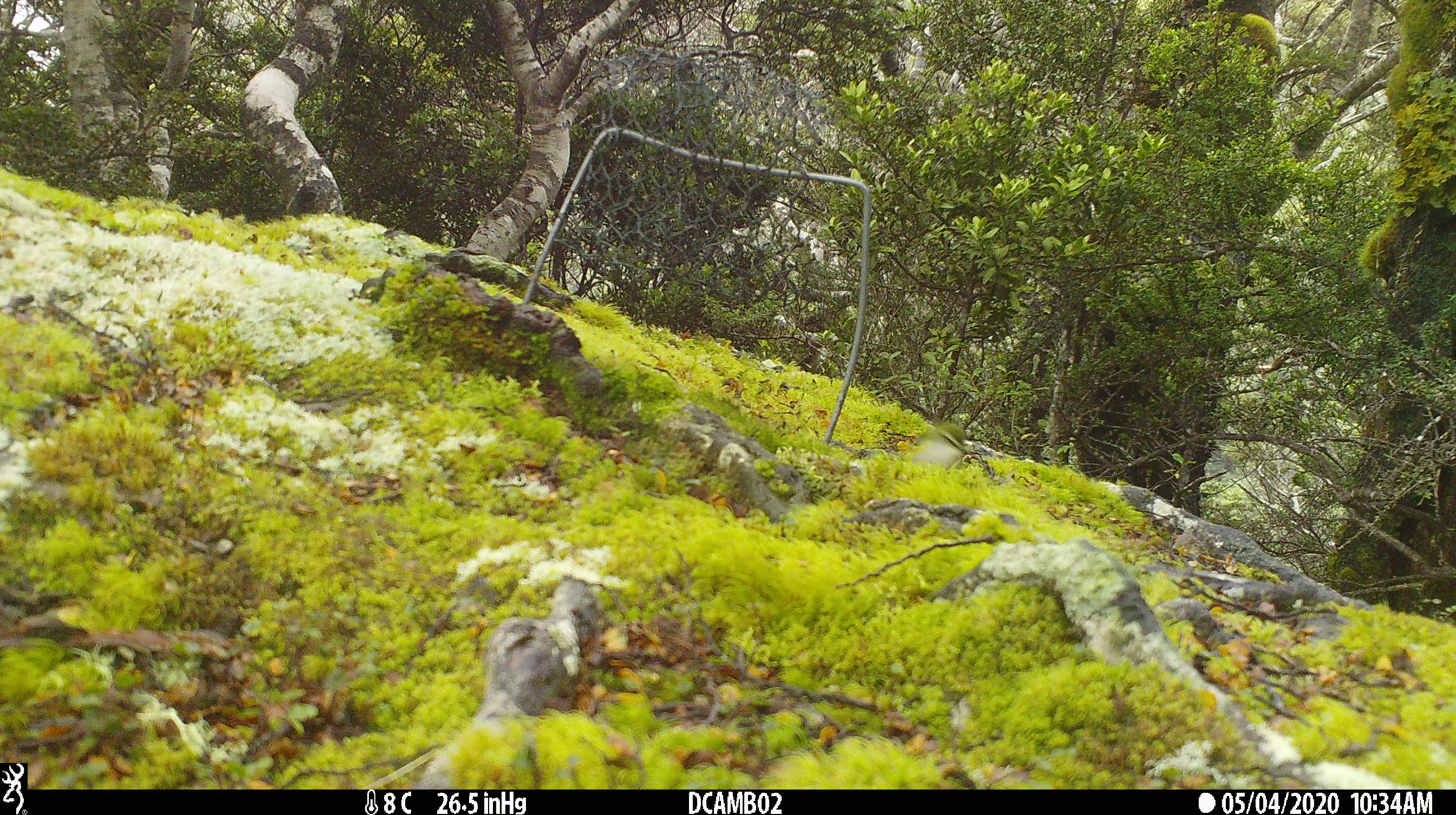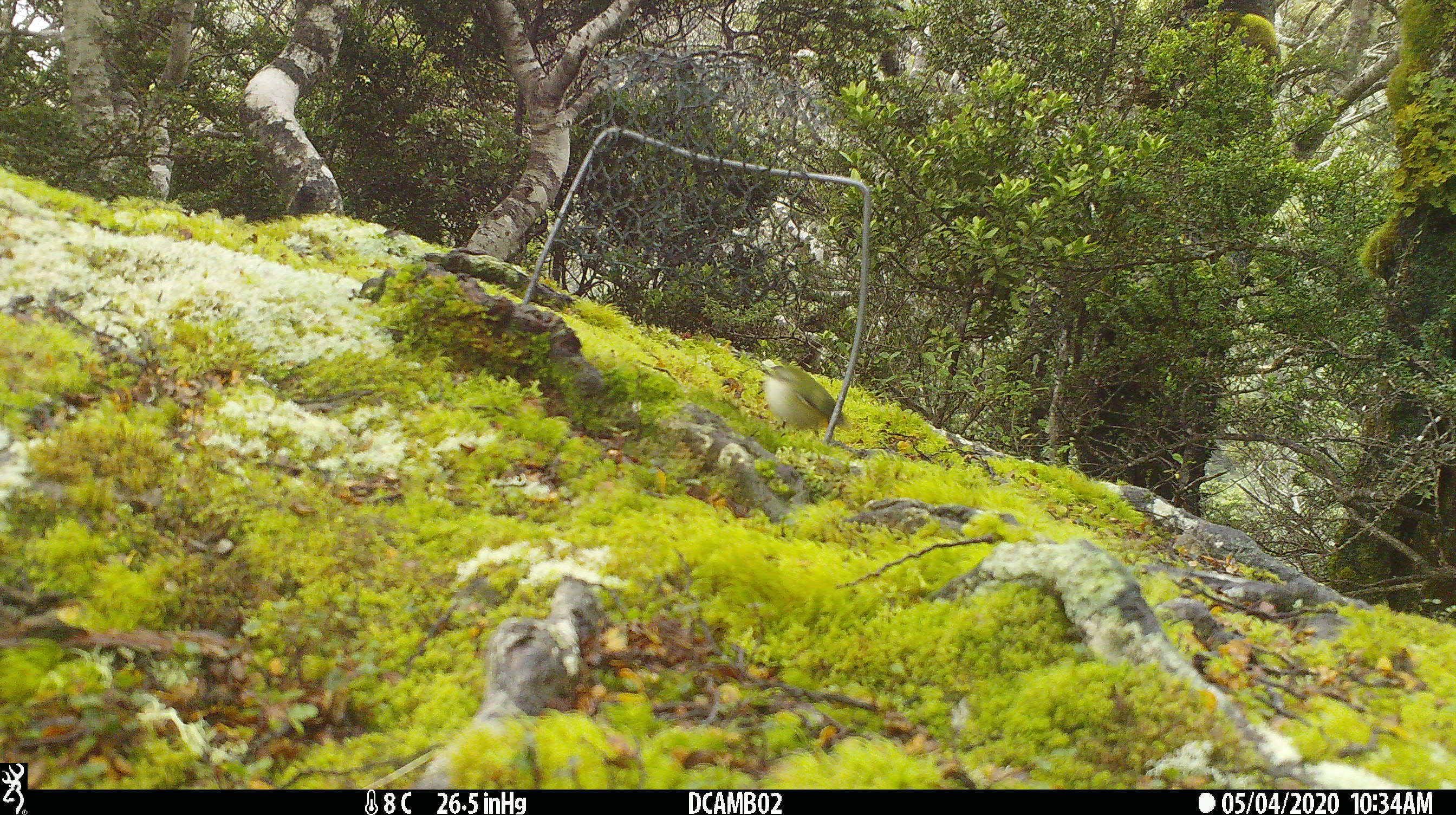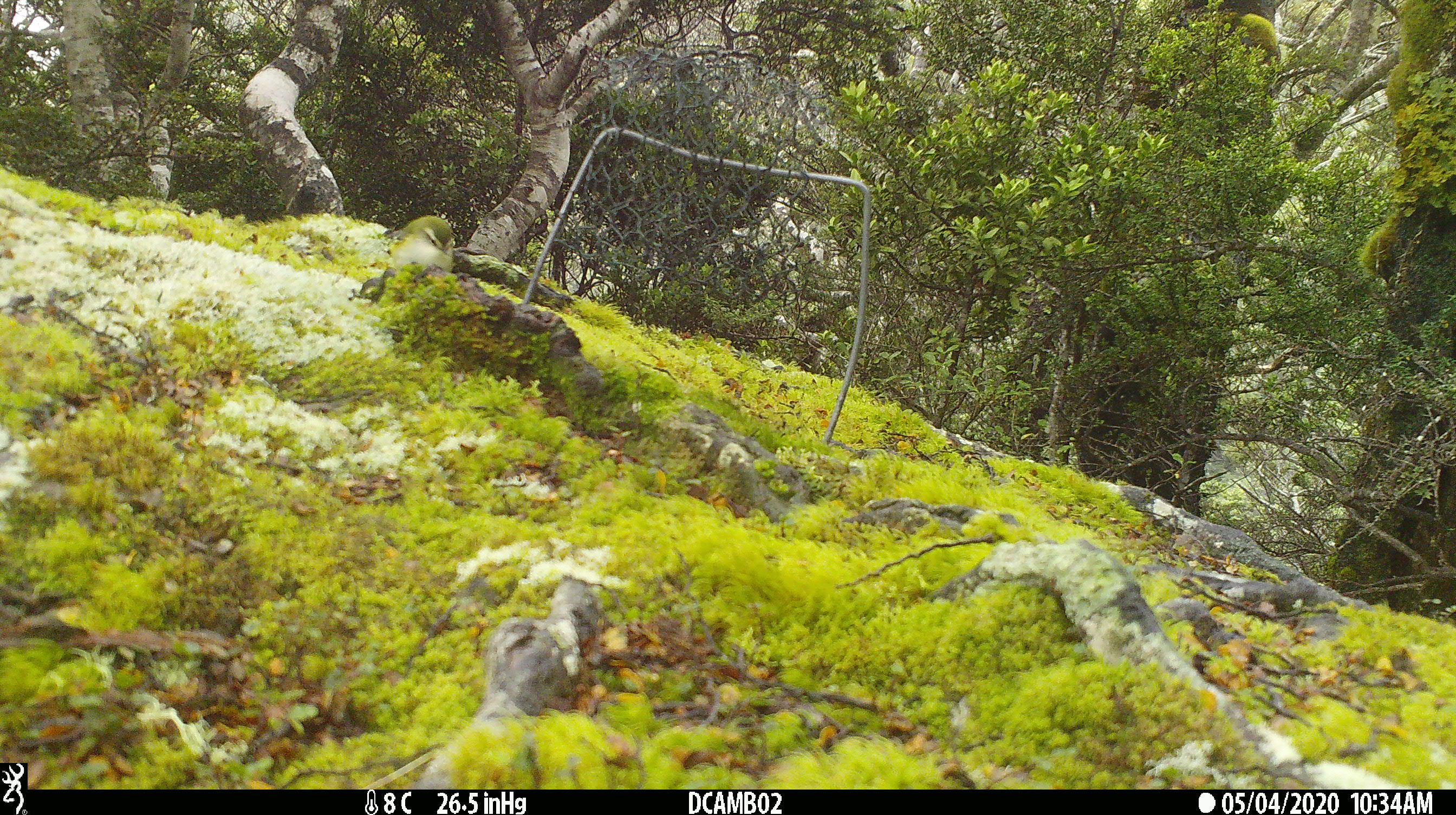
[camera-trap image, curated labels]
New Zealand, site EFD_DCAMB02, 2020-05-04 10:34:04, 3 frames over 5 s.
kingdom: Animalia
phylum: Chordata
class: Aves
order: Passeriformes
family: Acanthisittidae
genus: Acanthisitta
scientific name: Acanthisitta chloris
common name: rifleman